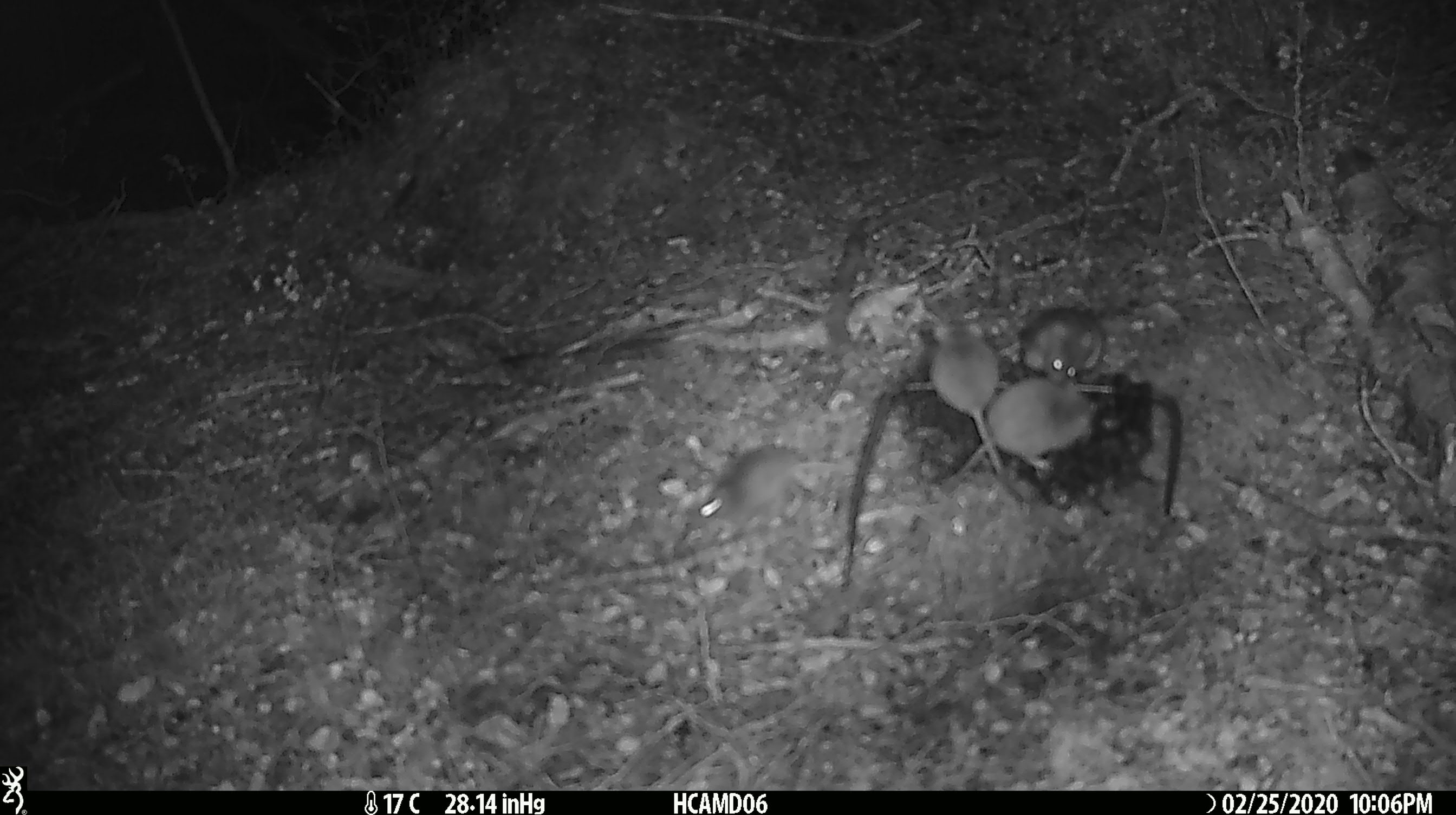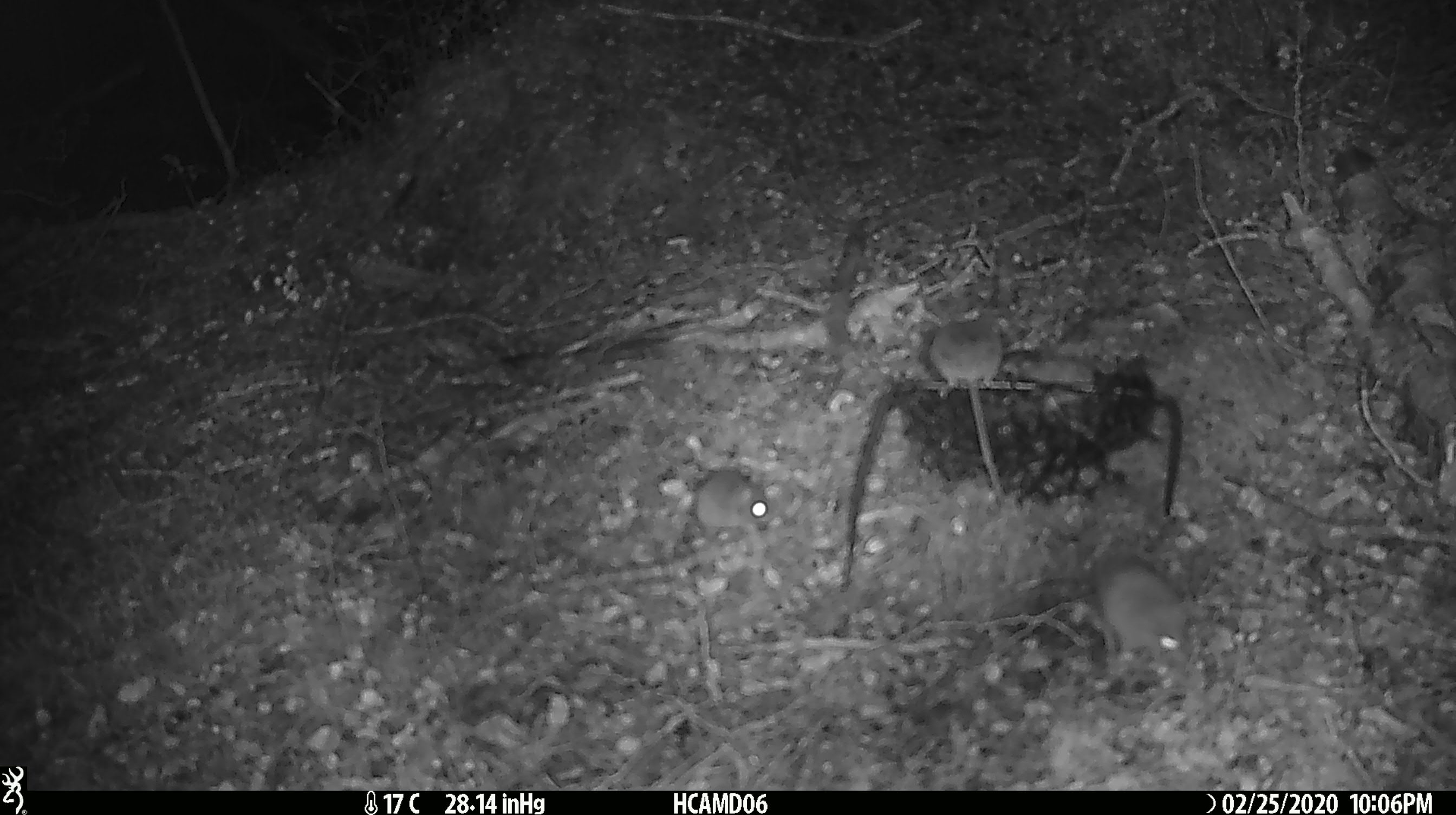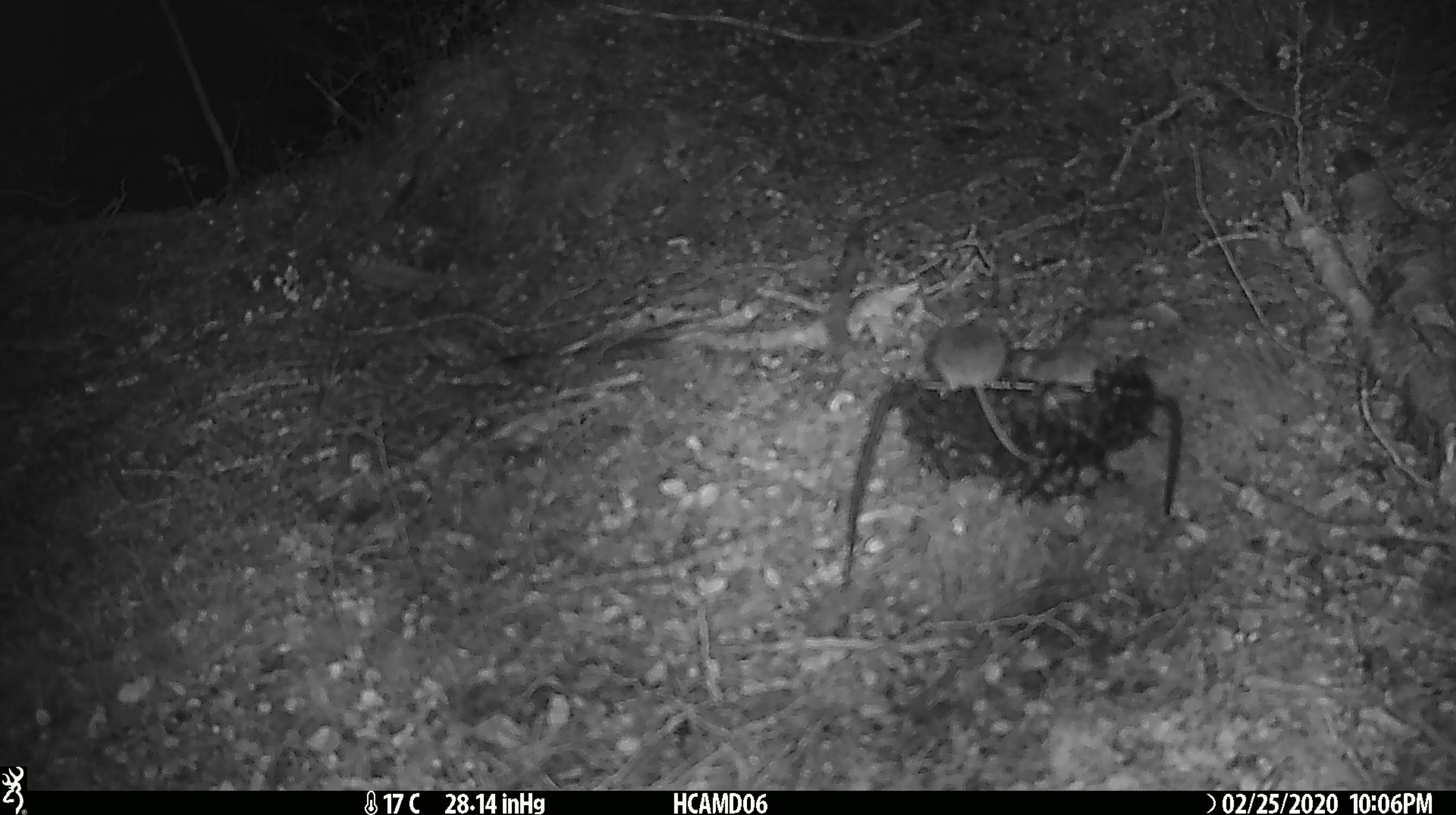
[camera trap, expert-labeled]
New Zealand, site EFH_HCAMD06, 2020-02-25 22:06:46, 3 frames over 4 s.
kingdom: Animalia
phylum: Chordata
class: Mammalia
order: Rodentia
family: Muridae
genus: Mus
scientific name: Mus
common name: mouse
Mouse (Mus).